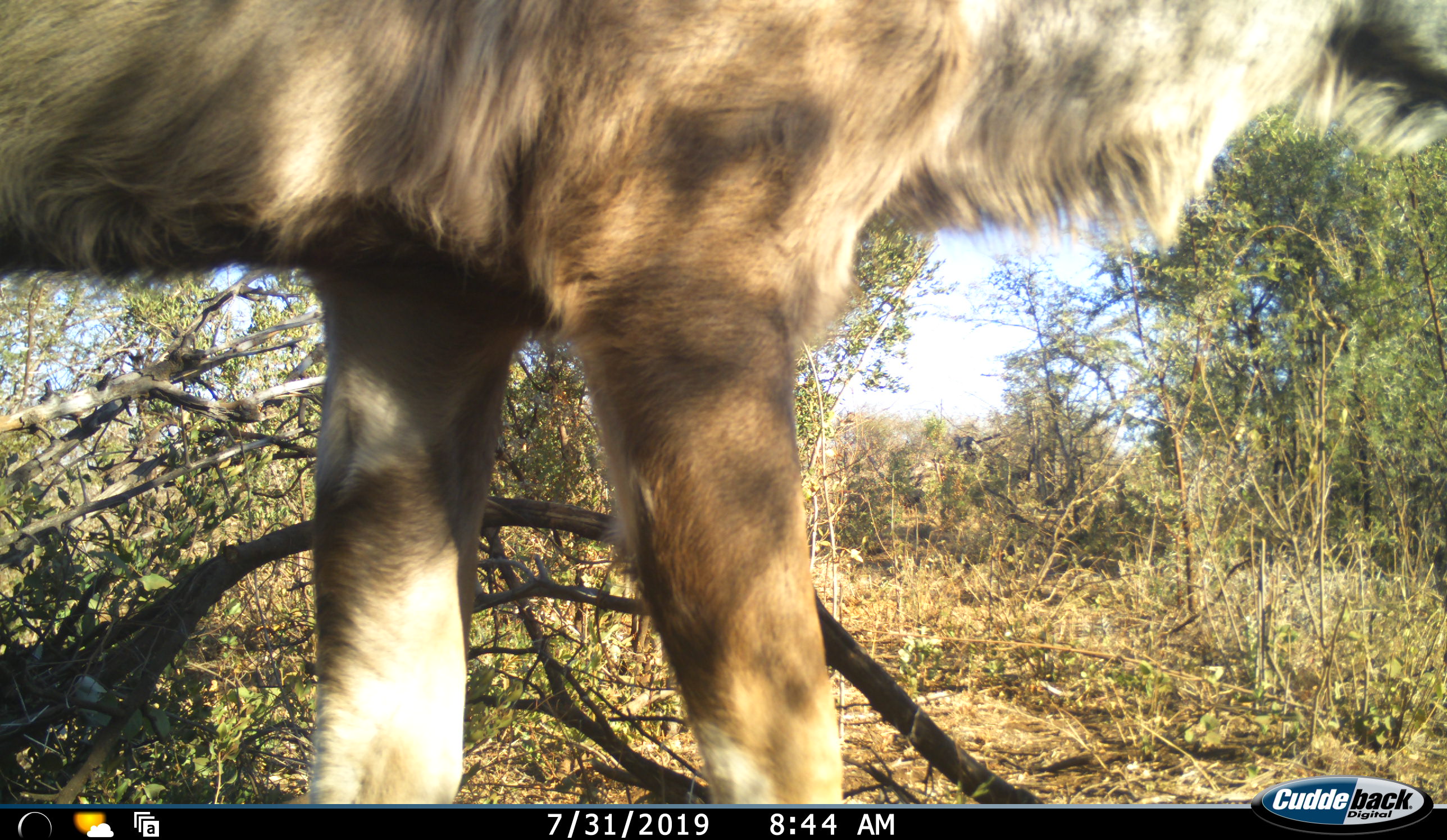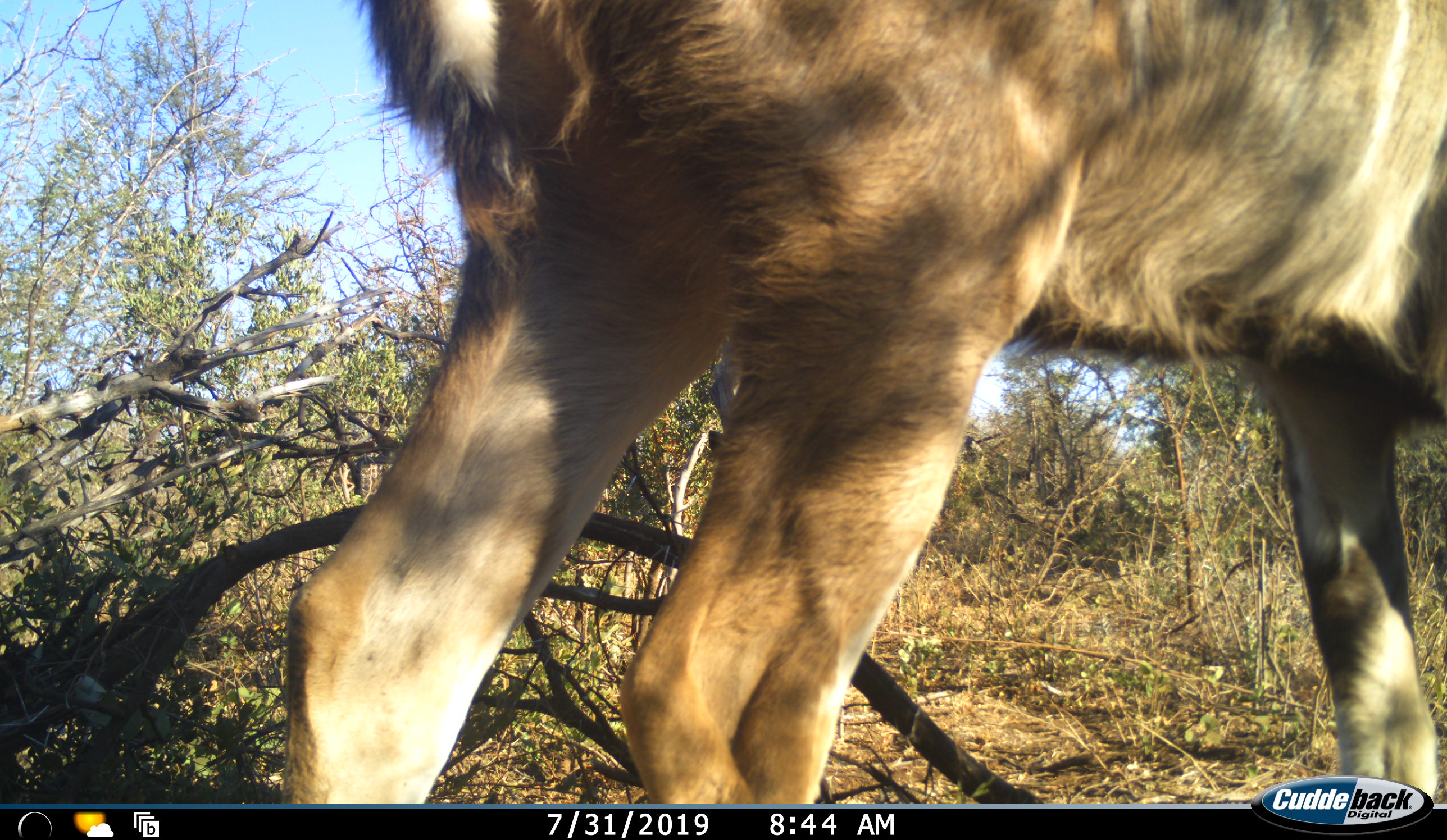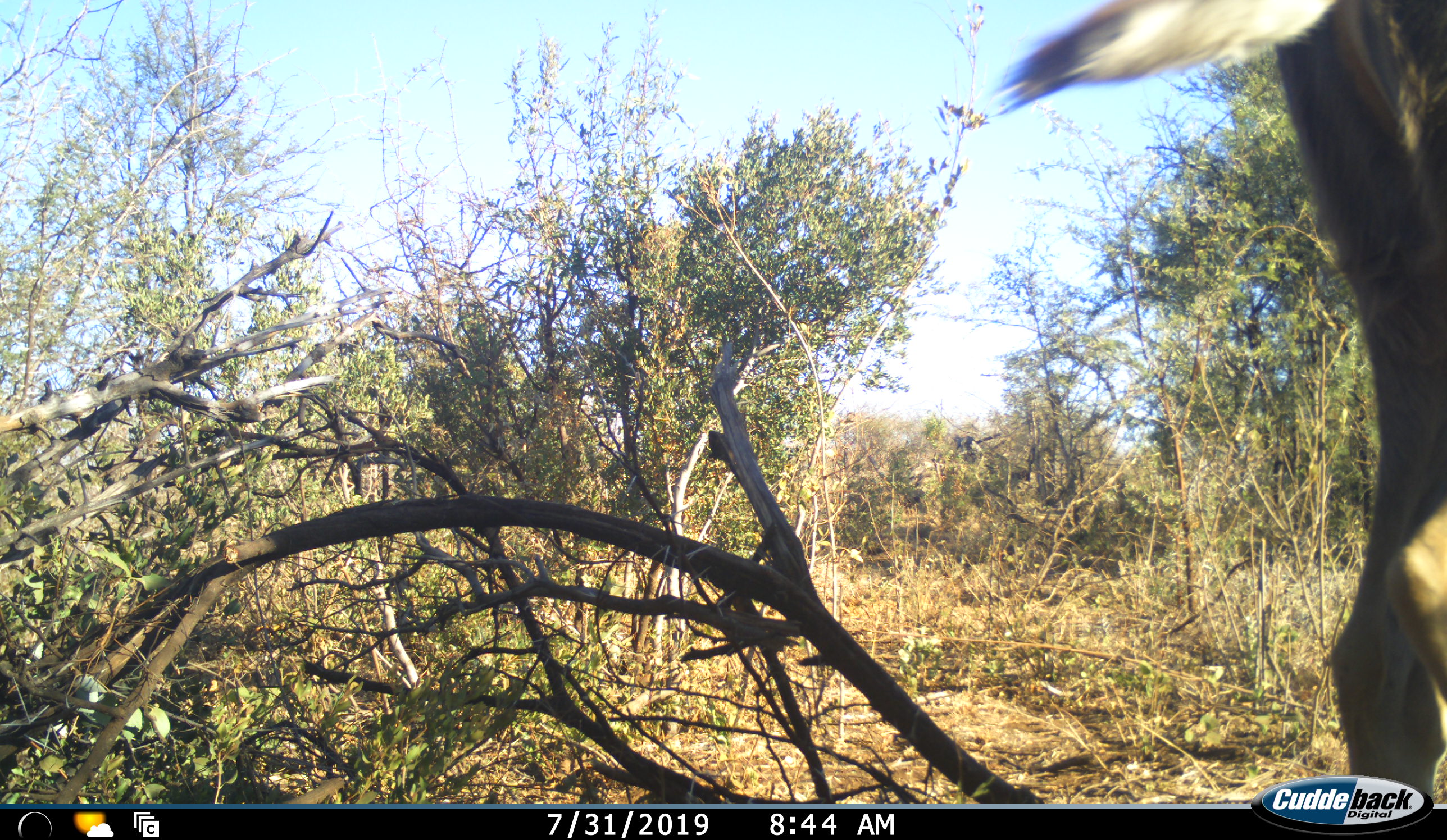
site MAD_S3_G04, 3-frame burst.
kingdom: Animalia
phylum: Chordata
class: Mammalia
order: Artiodactyla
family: Bovidae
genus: Tragelaphus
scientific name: Tragelaphus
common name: kudu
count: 1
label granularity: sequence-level